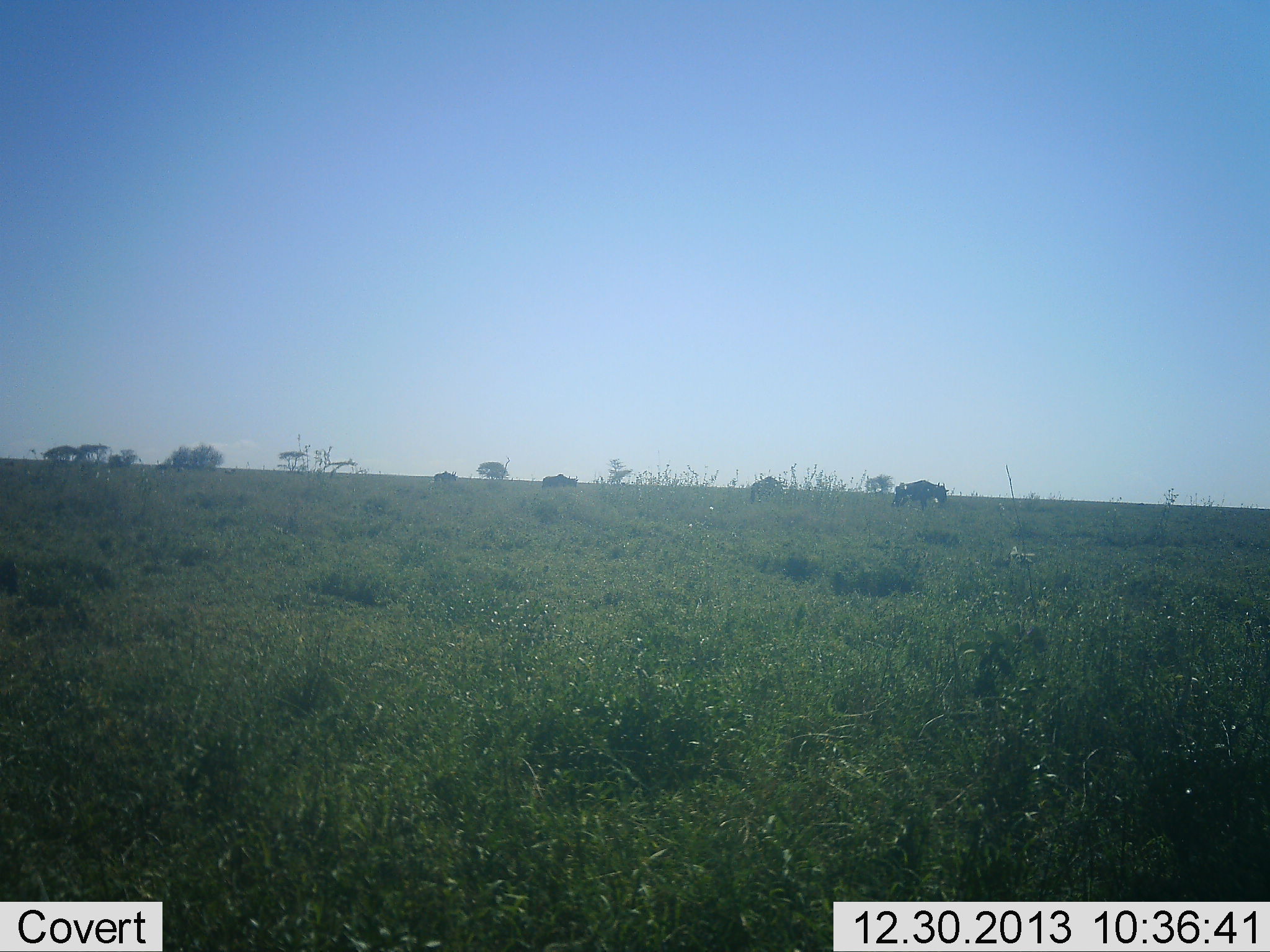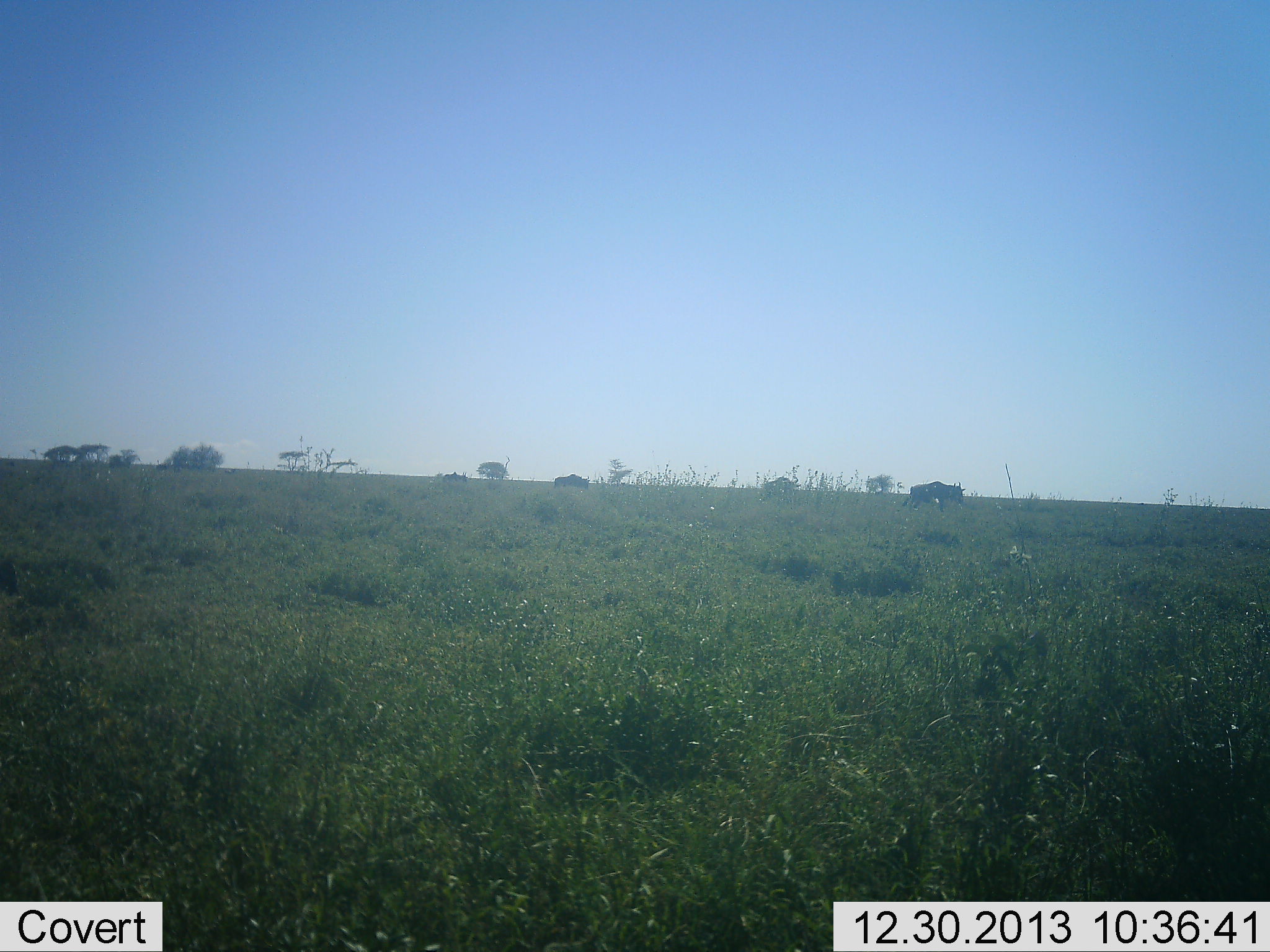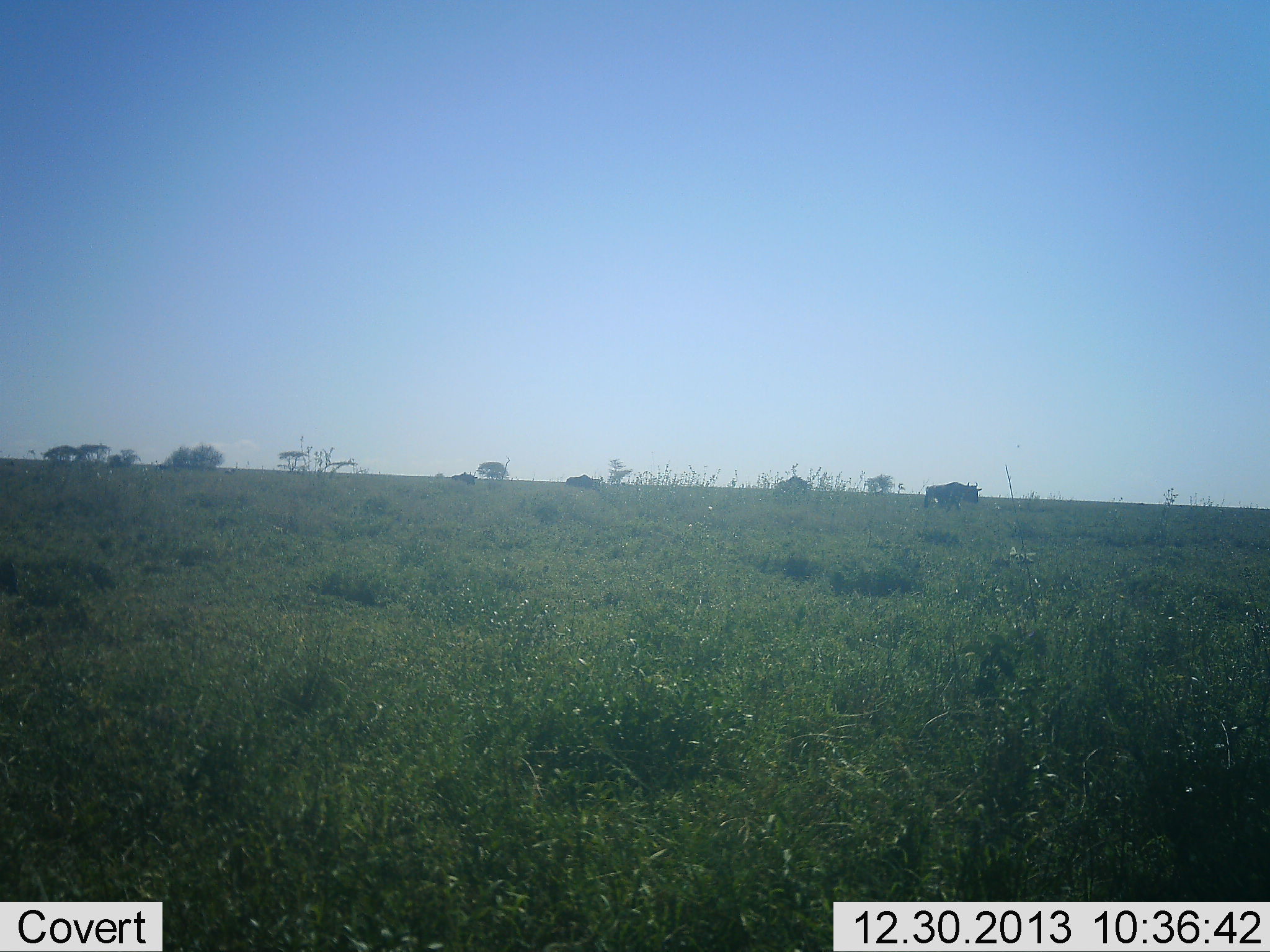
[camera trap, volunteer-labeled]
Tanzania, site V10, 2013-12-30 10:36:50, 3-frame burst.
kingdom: Animalia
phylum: Chordata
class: Mammalia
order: Artiodactyla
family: Bovidae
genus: Connochaetes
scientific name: Connochaetes taurinus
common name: blue wildebeest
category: wildebeest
Wildebeest (blue wildebeest) (Connochaetes taurinus), count 4. Behavior (volunteer vote fractions): standing 10%, resting 0%, moving 100%, interacting 0%. Young present (vote fraction): 0%. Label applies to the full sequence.